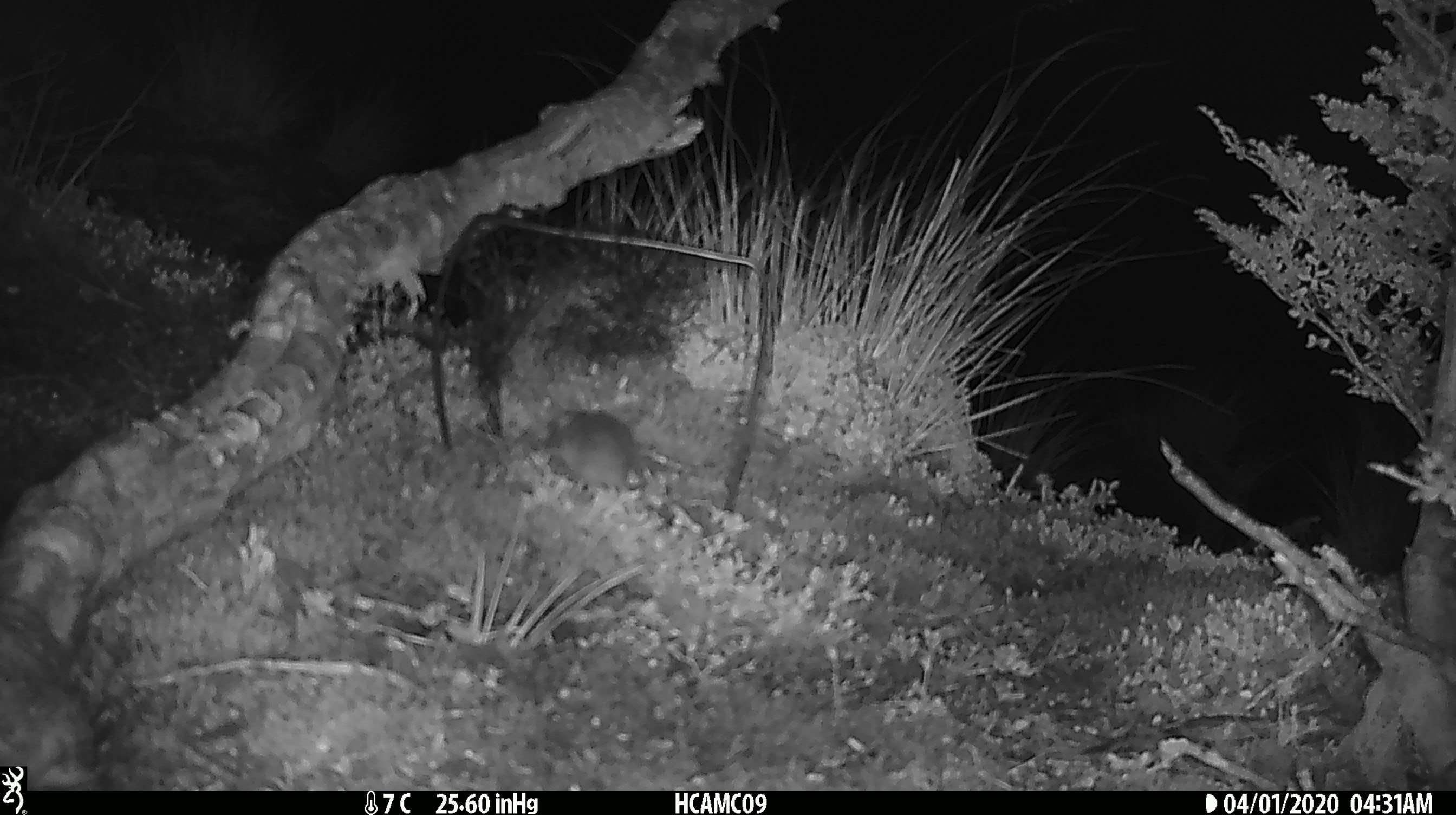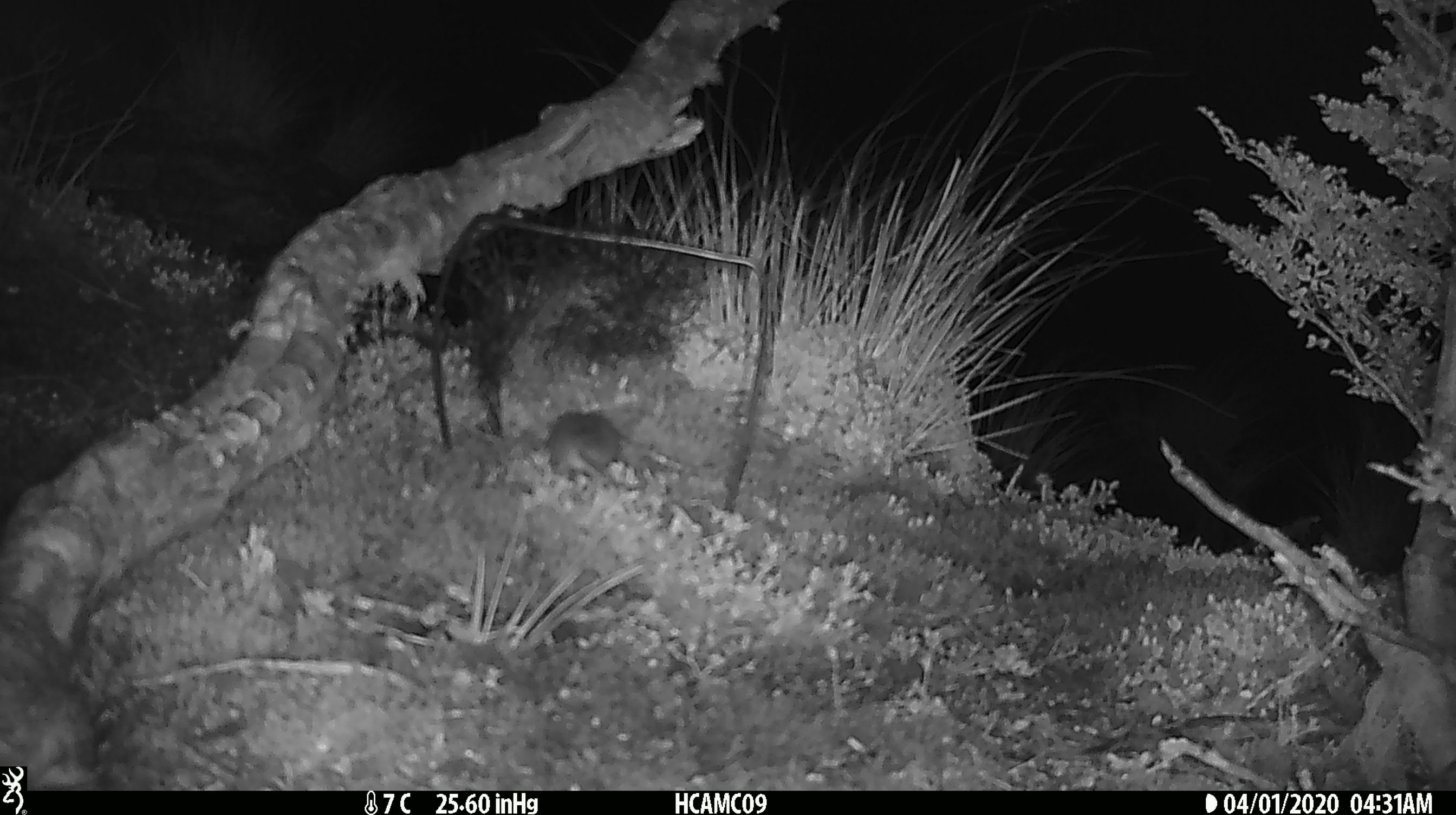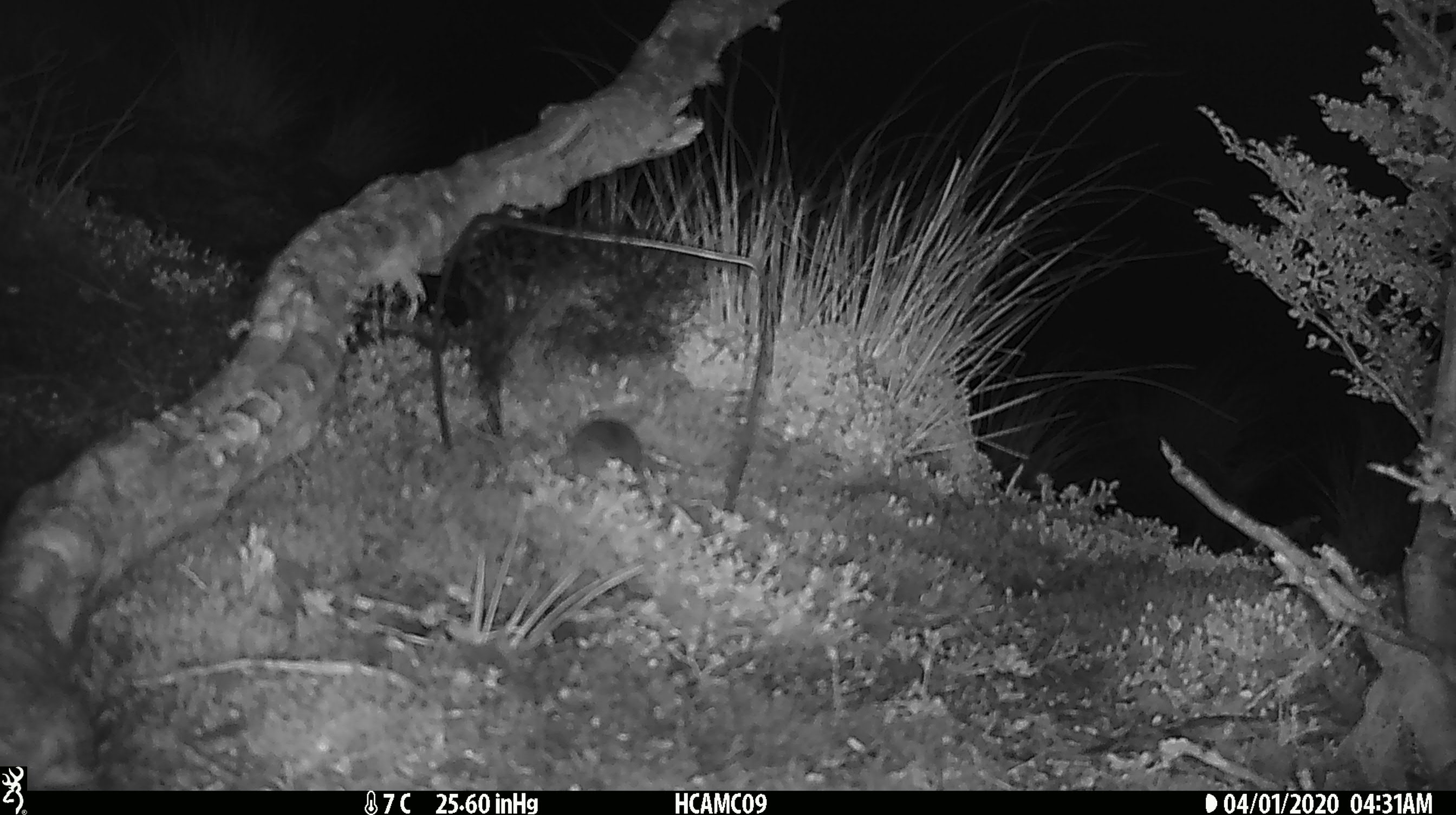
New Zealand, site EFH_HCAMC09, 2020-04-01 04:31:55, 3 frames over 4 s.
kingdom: Animalia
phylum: Chordata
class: Mammalia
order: Rodentia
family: Muridae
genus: Mus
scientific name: Mus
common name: mouse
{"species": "mouse (Mus)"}